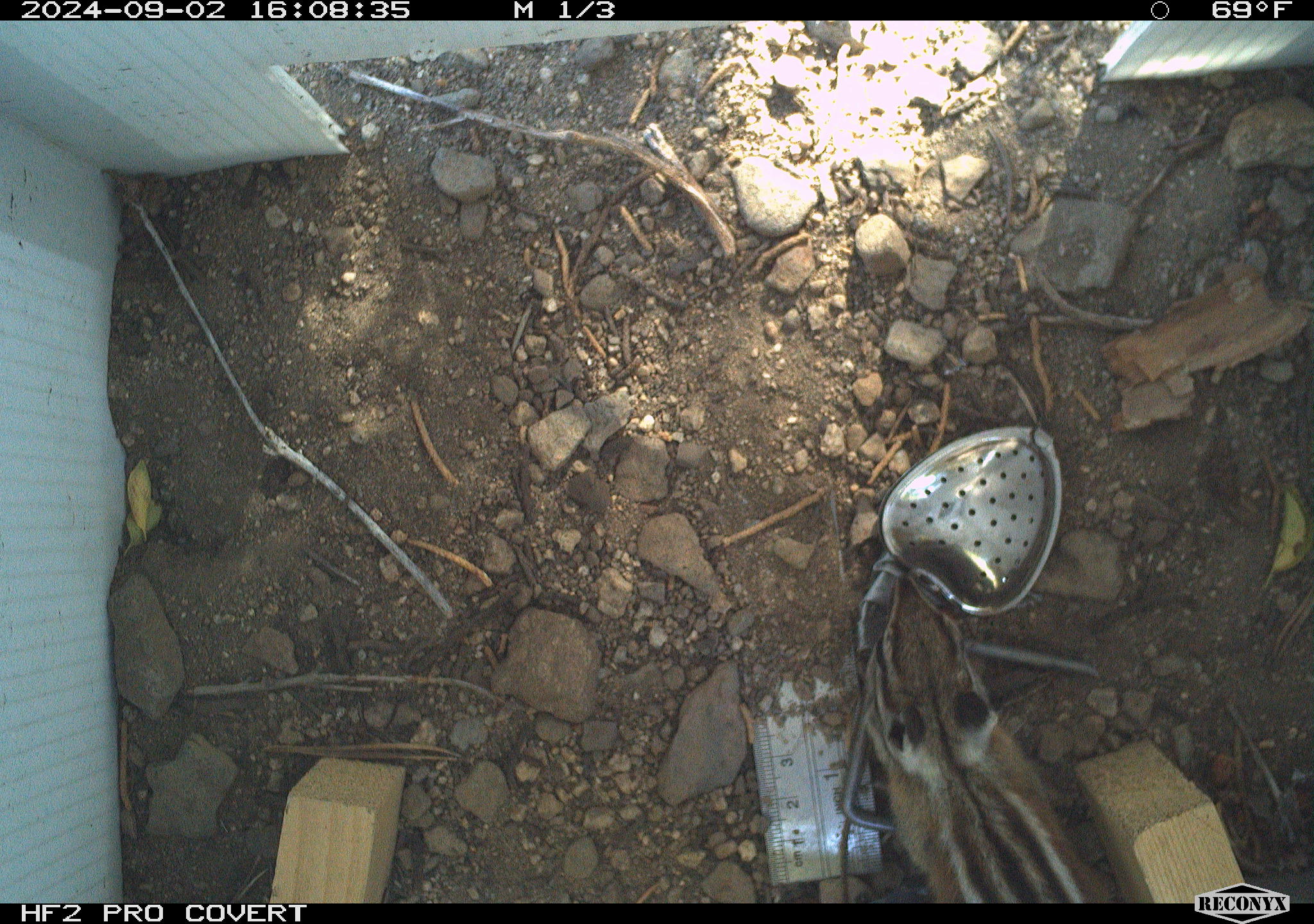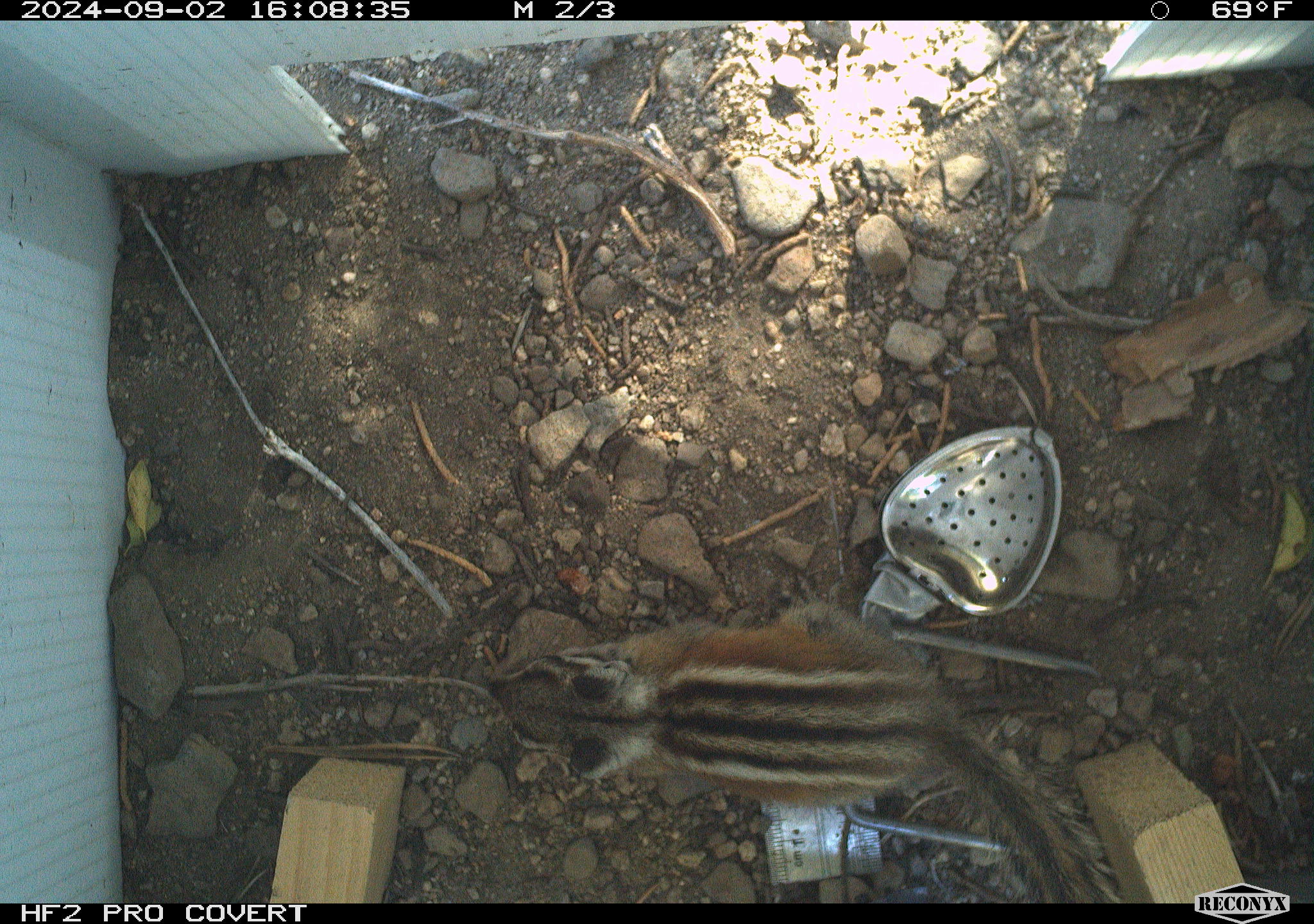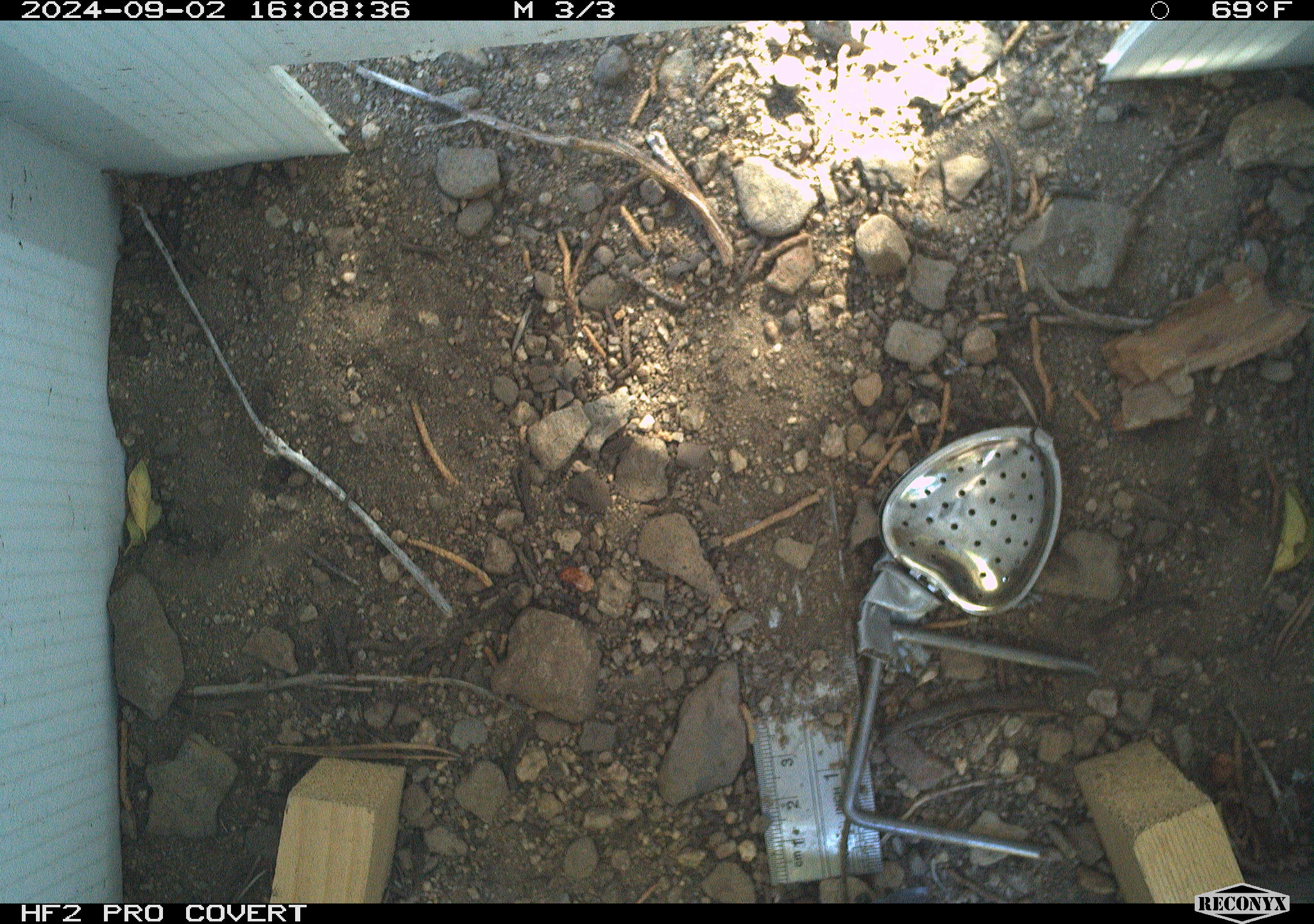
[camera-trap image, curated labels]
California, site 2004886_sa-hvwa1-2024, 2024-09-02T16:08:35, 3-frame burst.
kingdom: Animalia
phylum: Chordata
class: Mammalia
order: Rodentia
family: Sciuridae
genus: Neotamias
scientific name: Neotamias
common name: western chipmunks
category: neotamias species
Neotamias species (western chipmunks) (Neotamias).